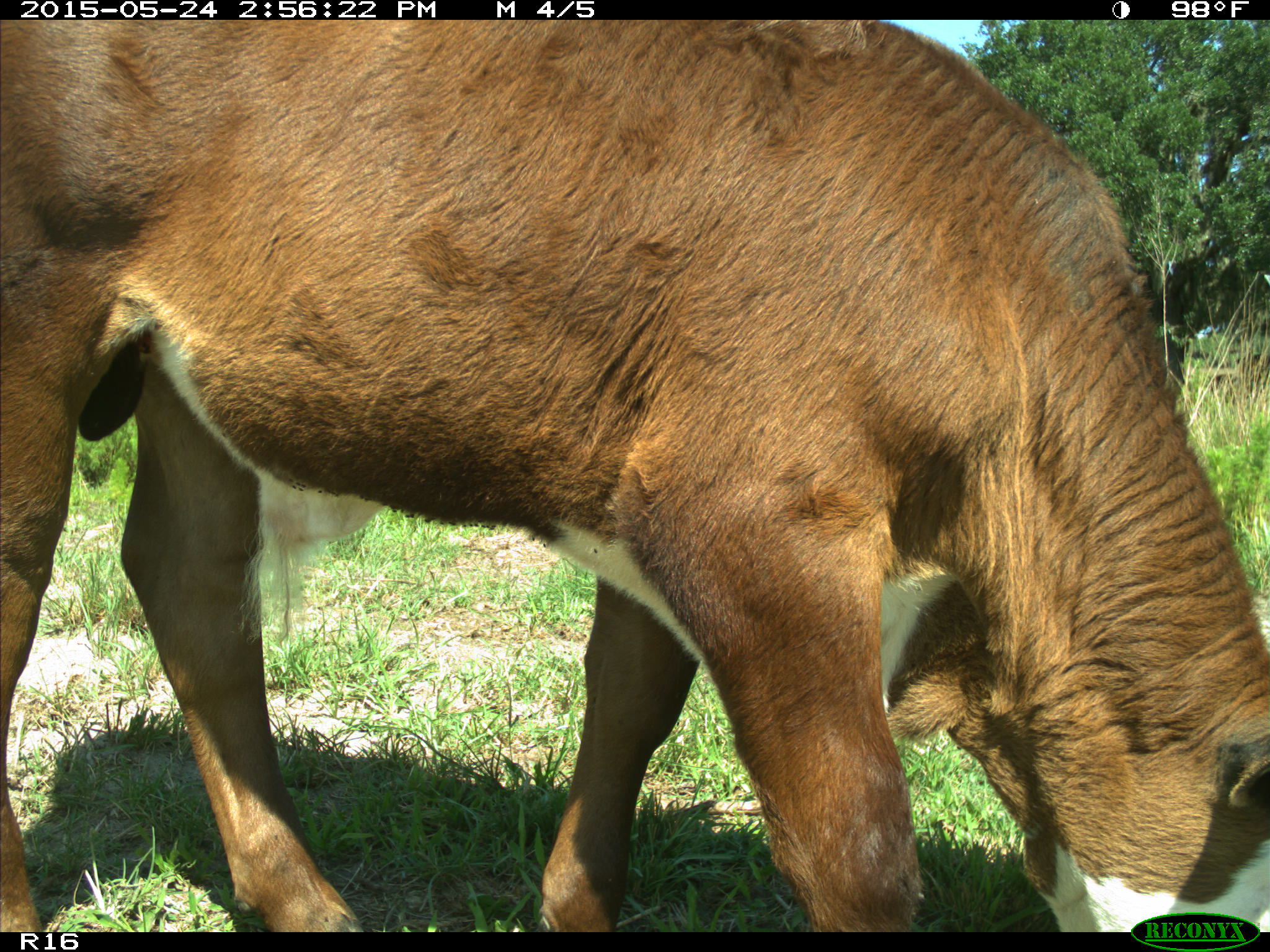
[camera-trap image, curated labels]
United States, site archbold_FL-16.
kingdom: Animalia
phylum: Chordata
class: Mammalia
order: Artiodactyla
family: Bovidae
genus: Bos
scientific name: Bos taurus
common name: domestic cow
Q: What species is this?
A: Bos taurus (domestic cow).